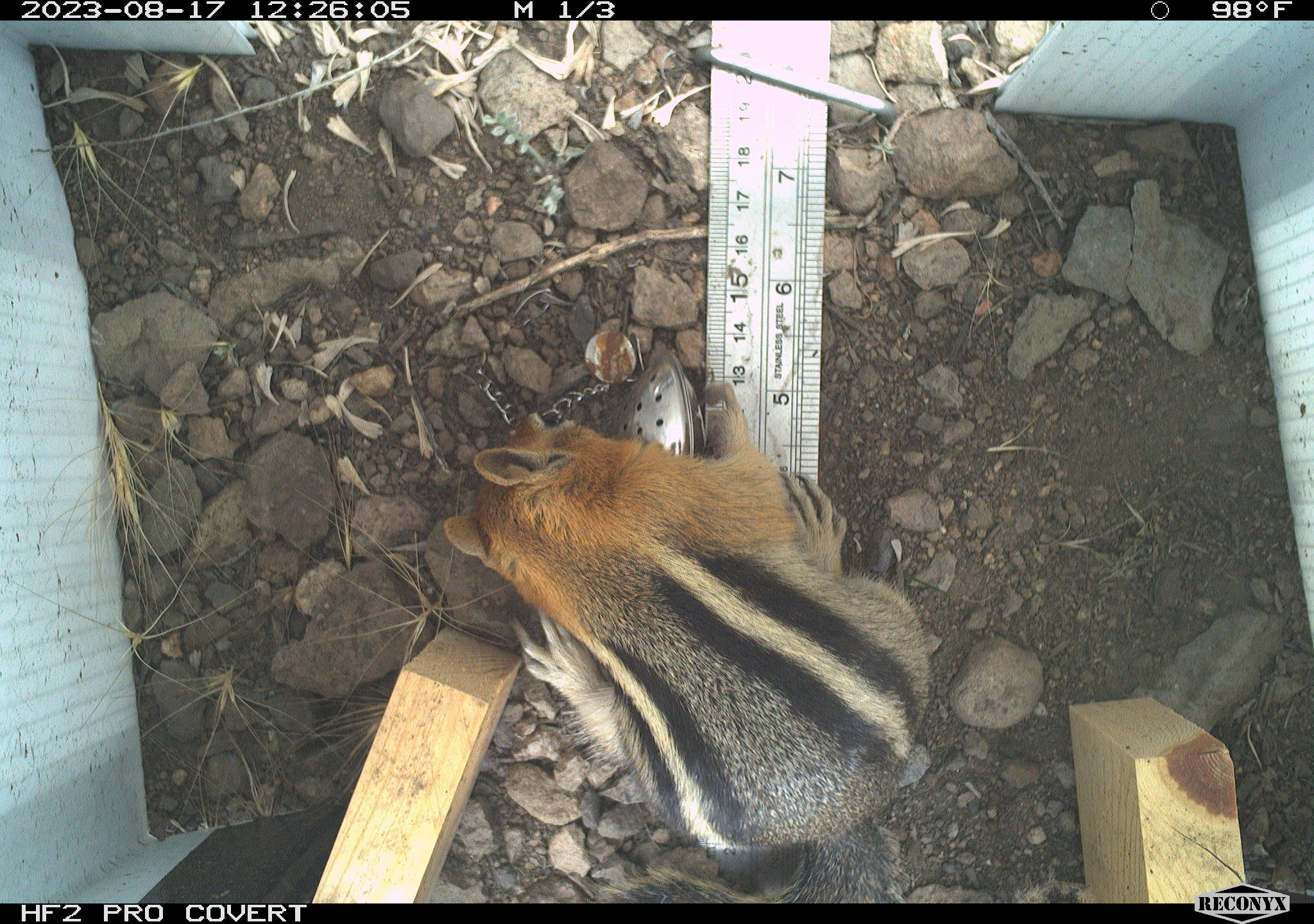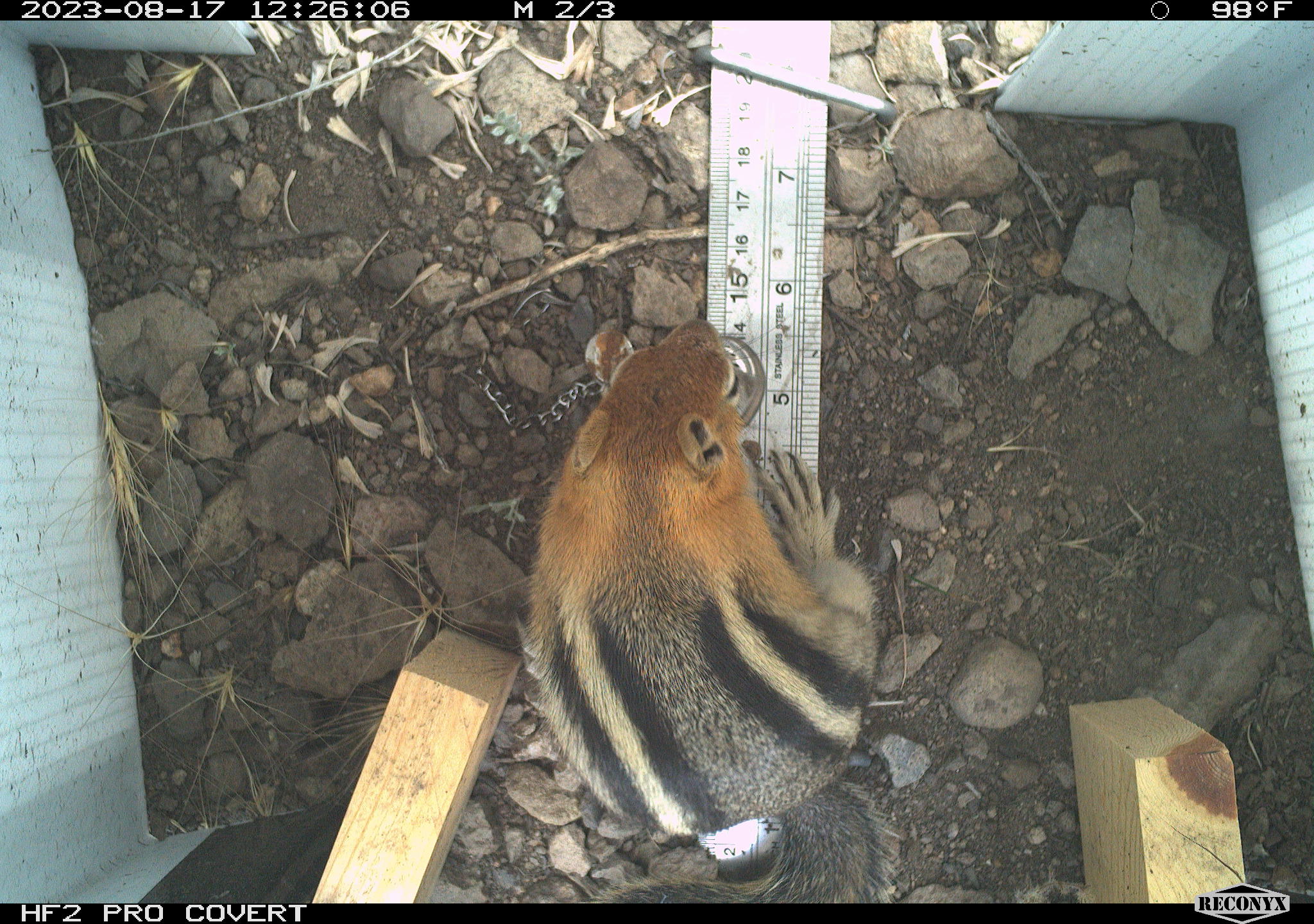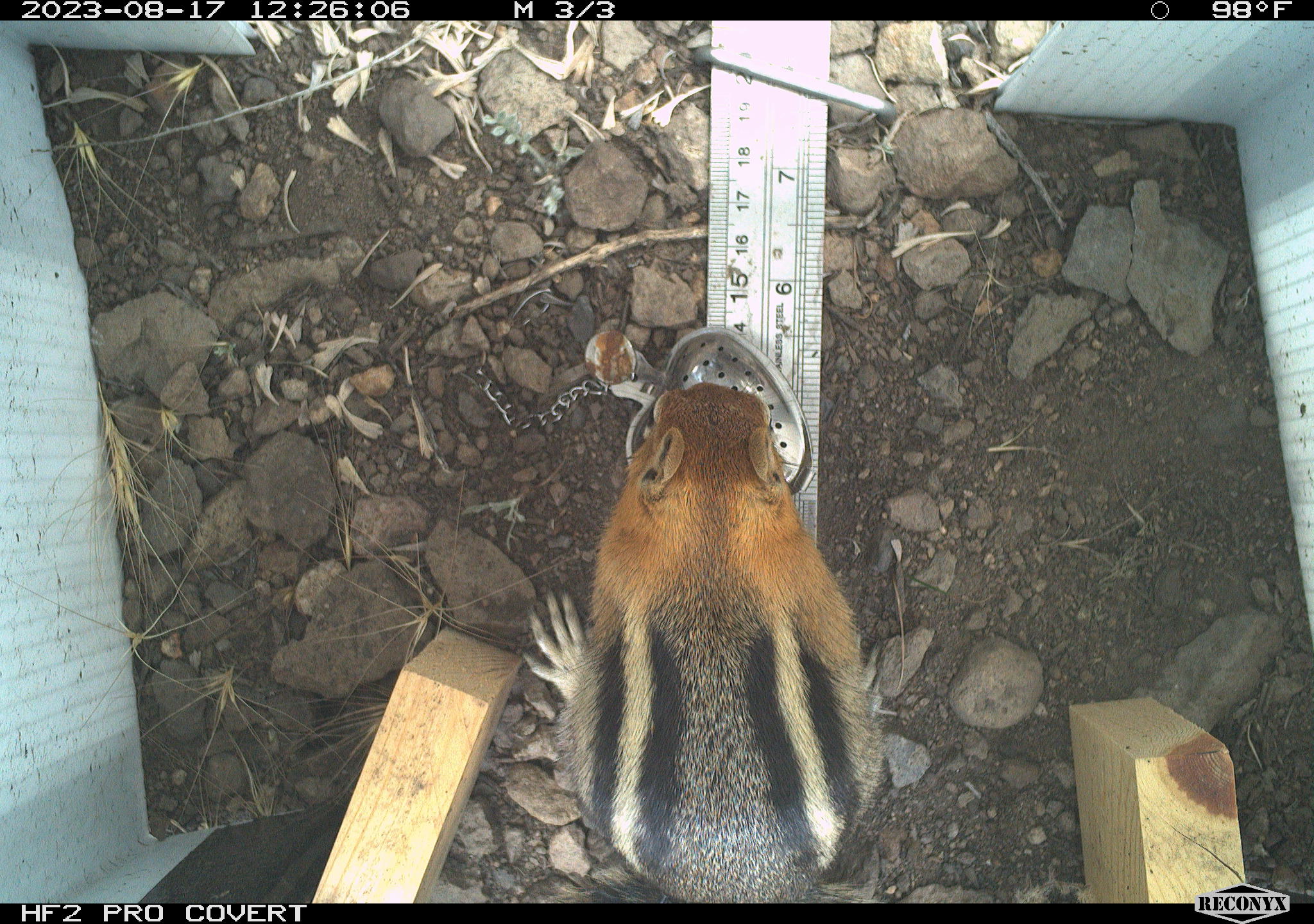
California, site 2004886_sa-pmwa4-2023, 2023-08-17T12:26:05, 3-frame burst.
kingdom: Animalia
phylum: Chordata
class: Mammalia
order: Rodentia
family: Sciuridae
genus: Callospermophilus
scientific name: Callospermophilus lateralis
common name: golden mantled ground squirrel